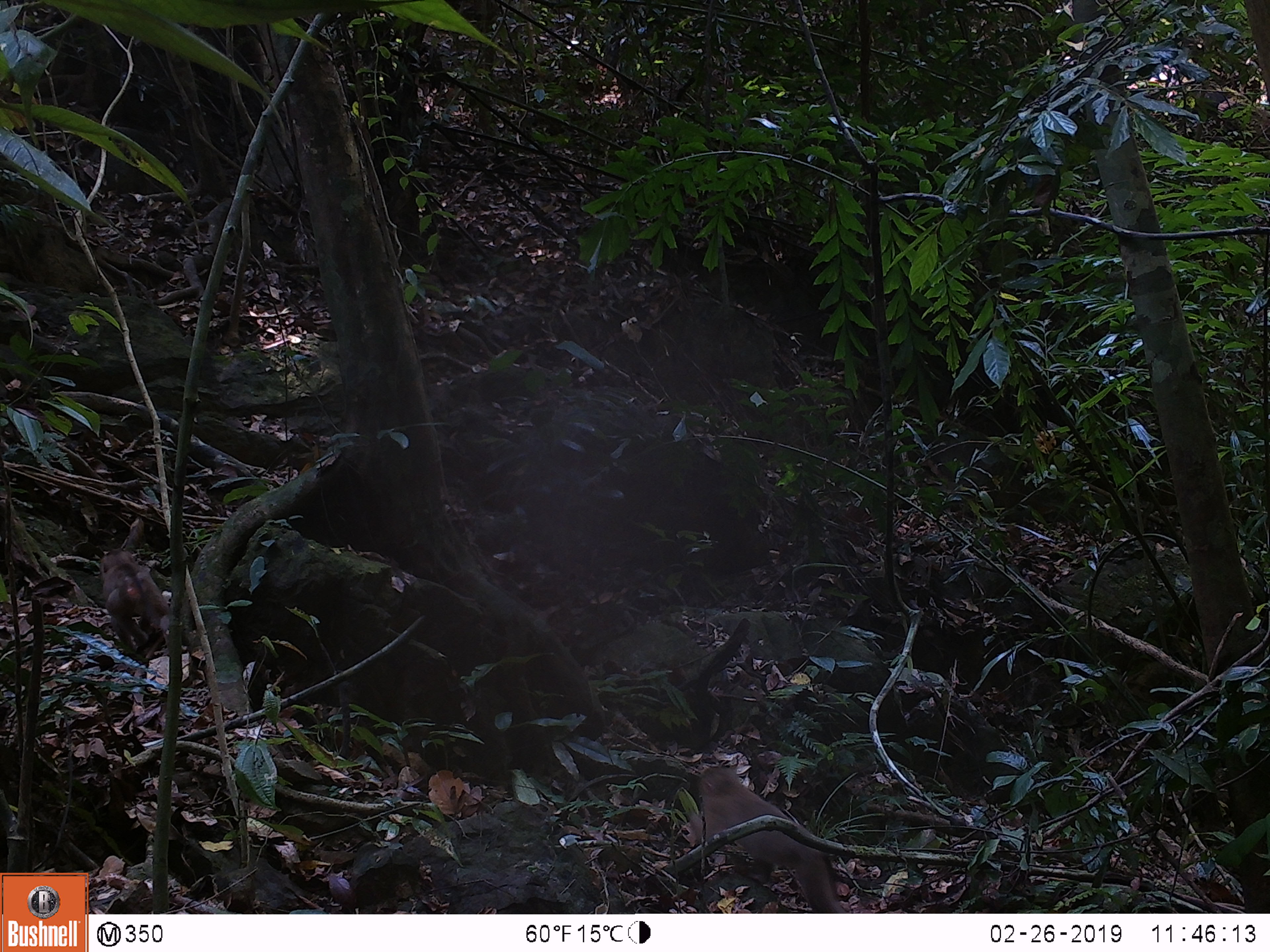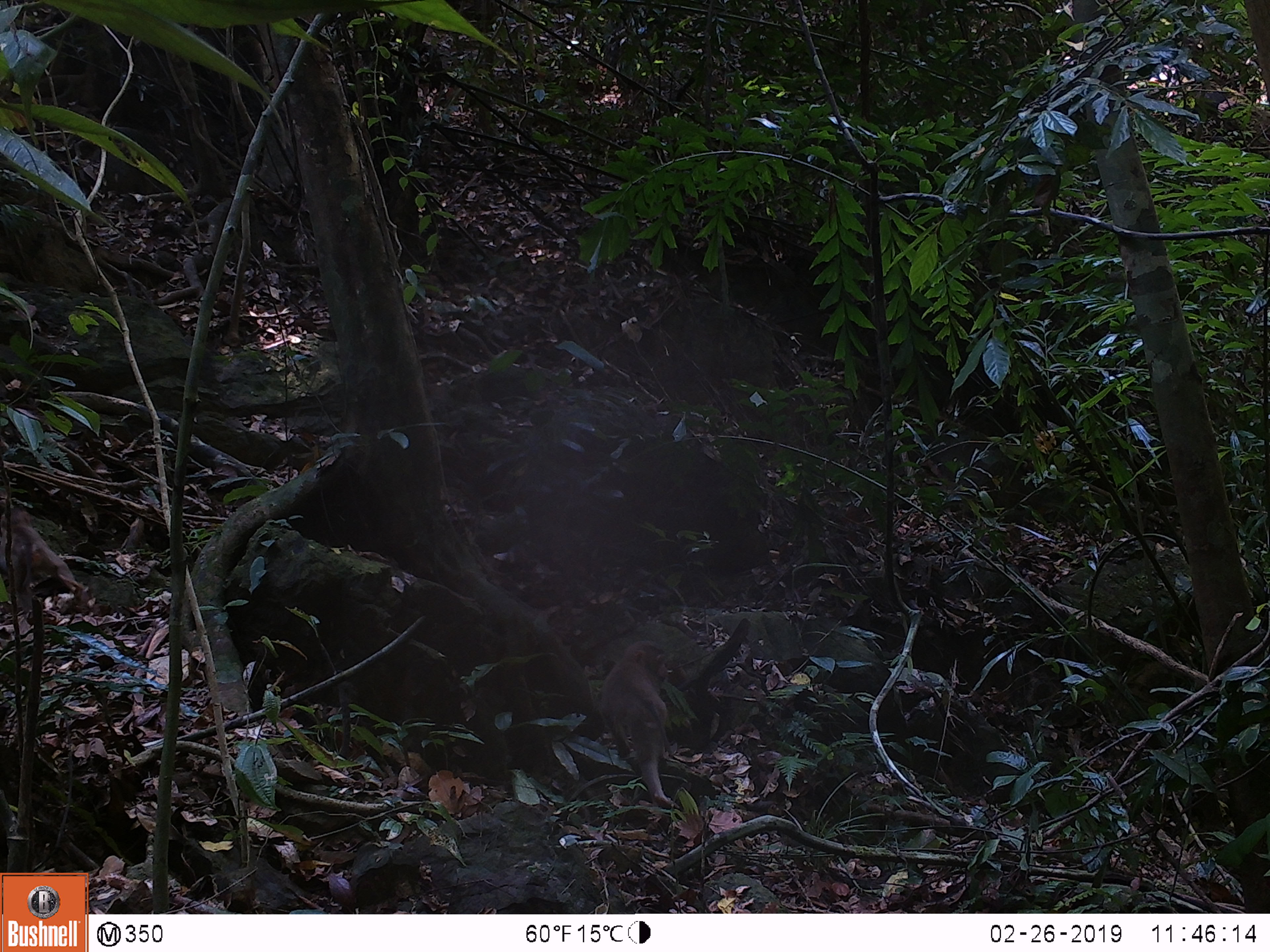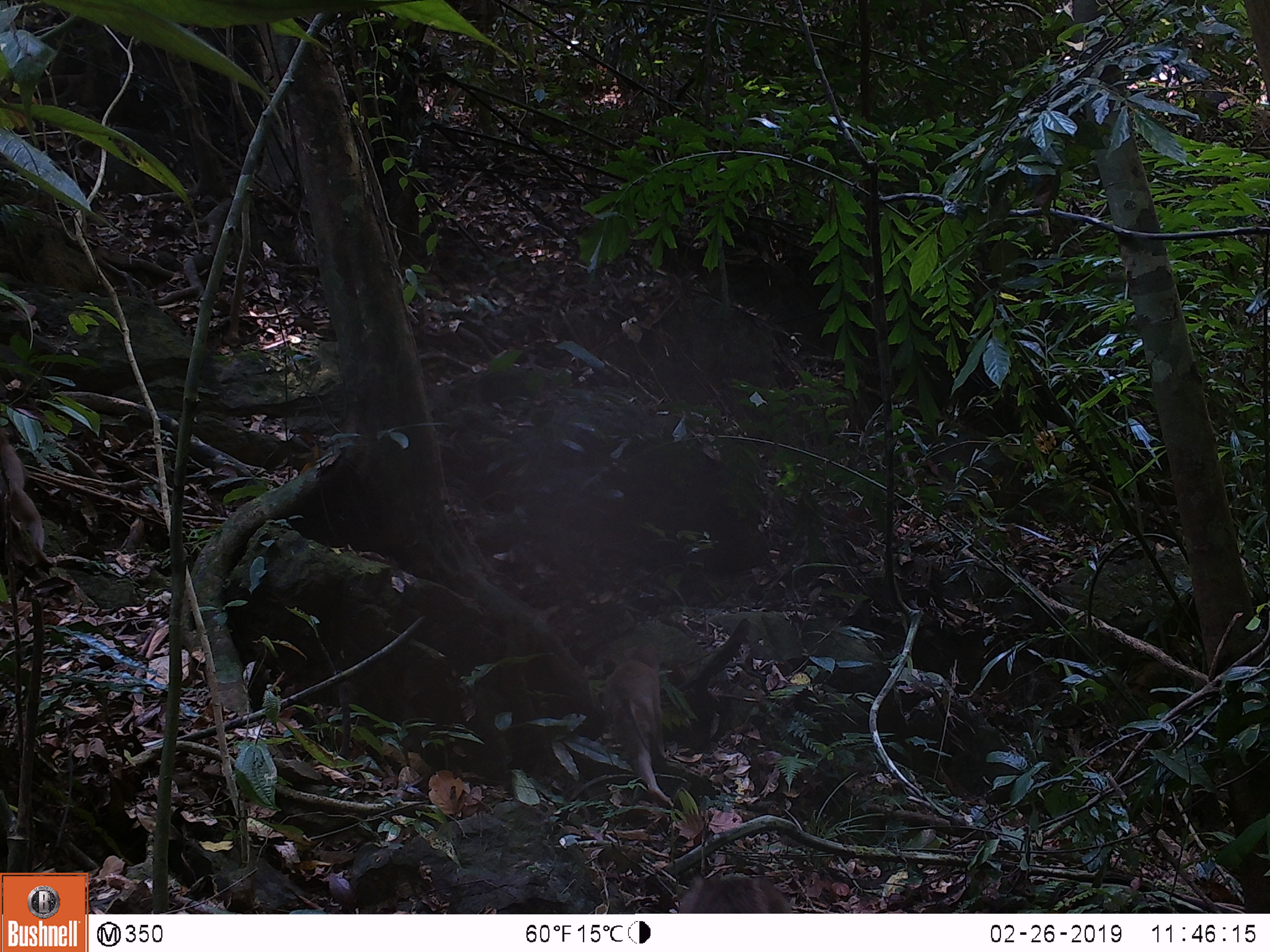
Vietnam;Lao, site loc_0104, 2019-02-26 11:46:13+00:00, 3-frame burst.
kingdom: Animalia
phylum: Chordata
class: Mammalia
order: Primates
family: Cercopithecidae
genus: Macaca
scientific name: Macaca nemestrina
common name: pig-tailed macaque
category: pig tailed macaque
Pig tailed macaque (pig-tailed macaque) (Macaca nemestrina). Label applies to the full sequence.